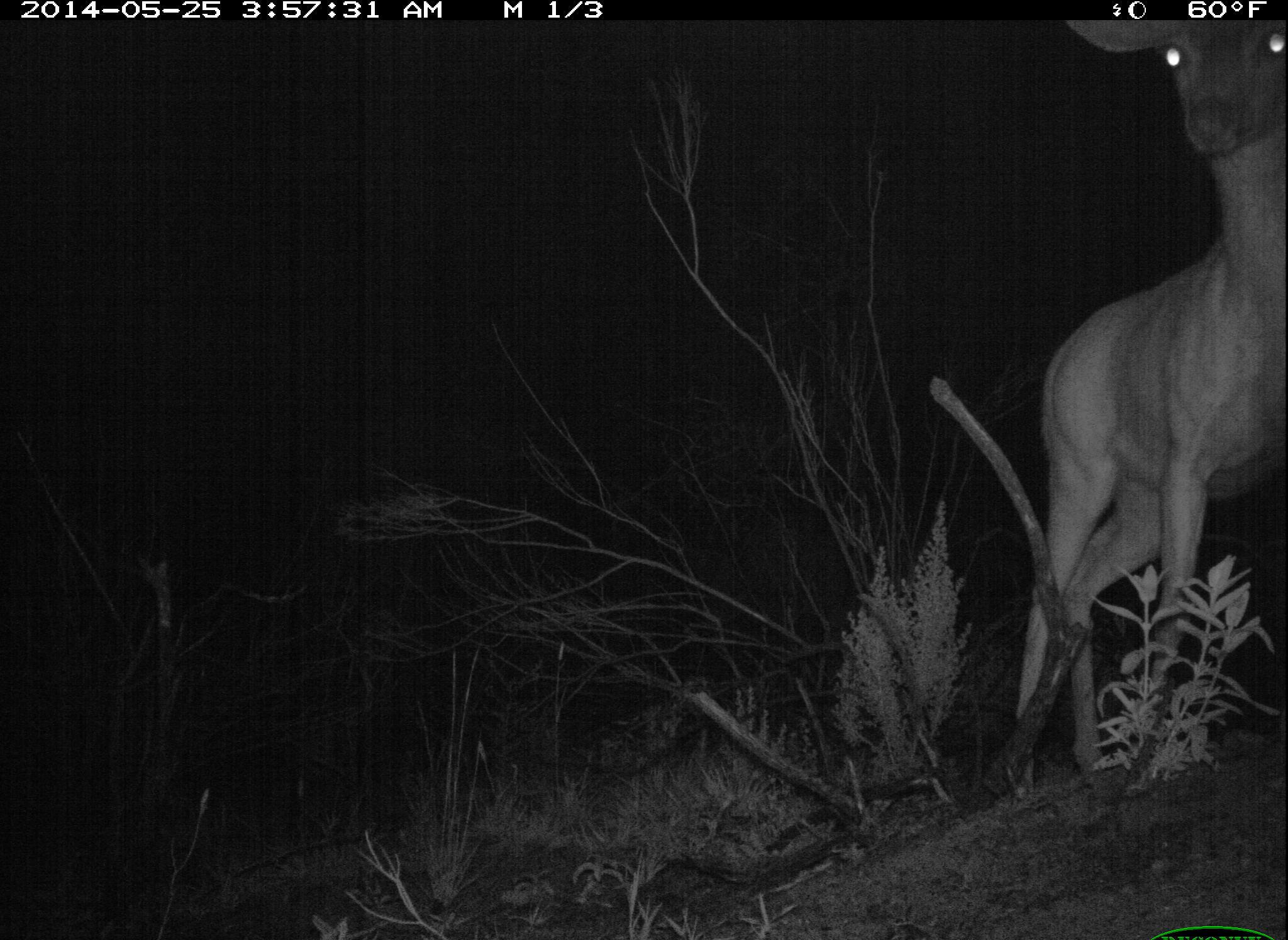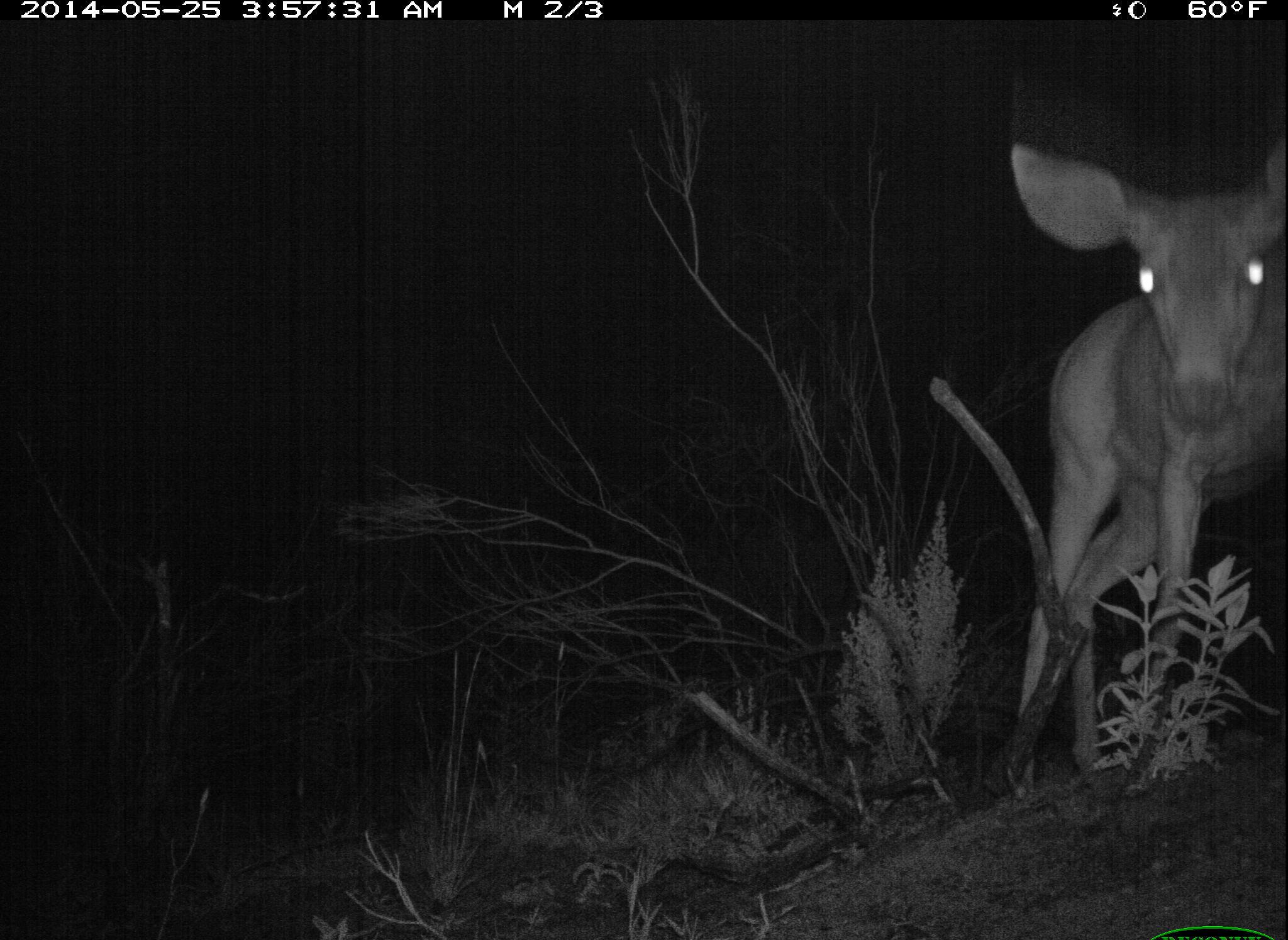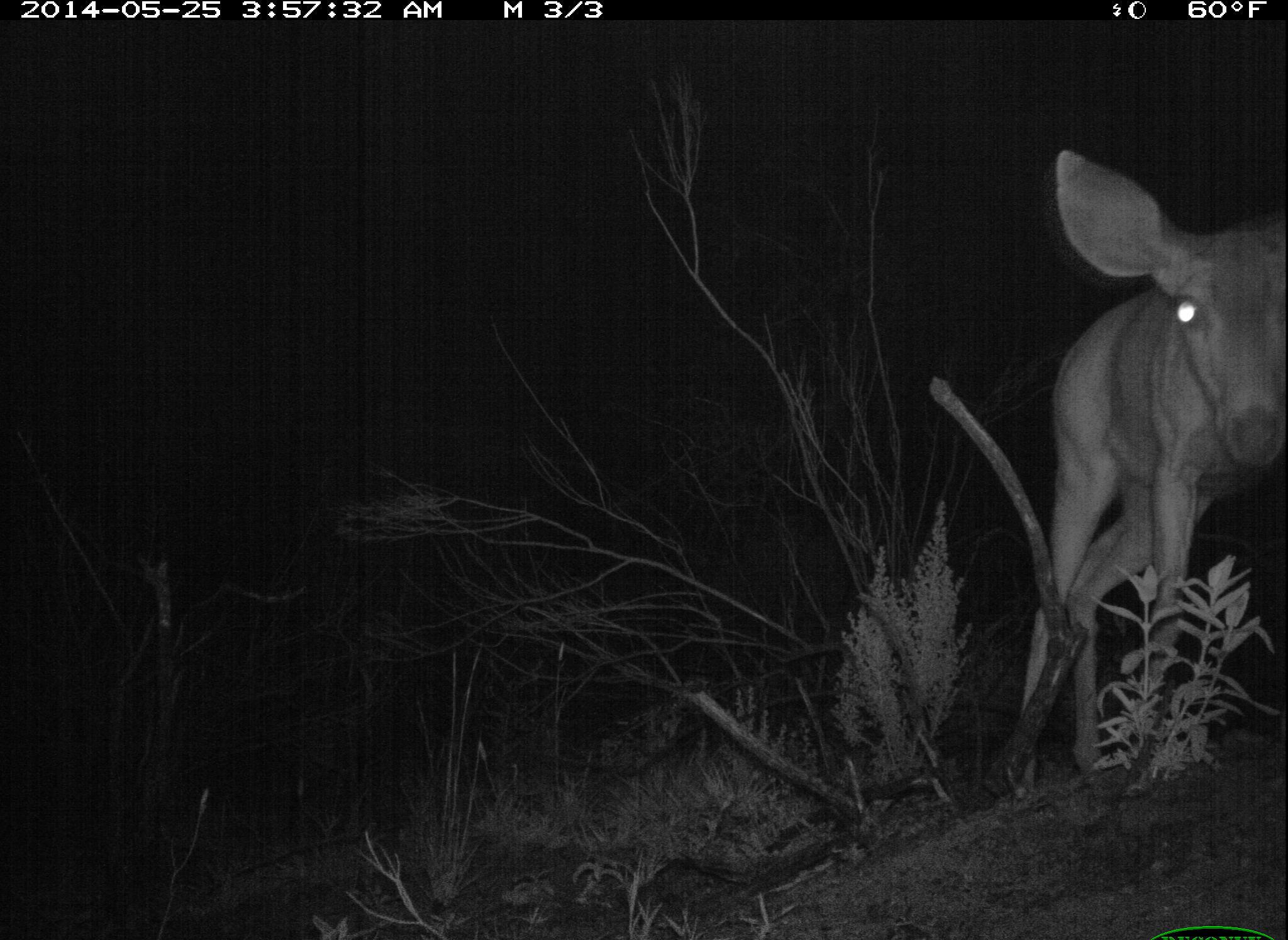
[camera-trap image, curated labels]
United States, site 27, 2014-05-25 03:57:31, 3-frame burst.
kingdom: Animalia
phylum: Chordata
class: Mammalia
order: Artiodactyla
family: Cervidae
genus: Odocoileus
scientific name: Odocoileus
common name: deer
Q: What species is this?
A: Deer (Odocoileus).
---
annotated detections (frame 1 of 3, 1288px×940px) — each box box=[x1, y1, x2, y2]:
deer: box=[1002, 18, 1288, 799]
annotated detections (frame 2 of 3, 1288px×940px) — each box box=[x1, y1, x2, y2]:
deer: box=[1008, 126, 1288, 810]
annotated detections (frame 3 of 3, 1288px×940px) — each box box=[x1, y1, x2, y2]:
deer: box=[1005, 147, 1288, 815]